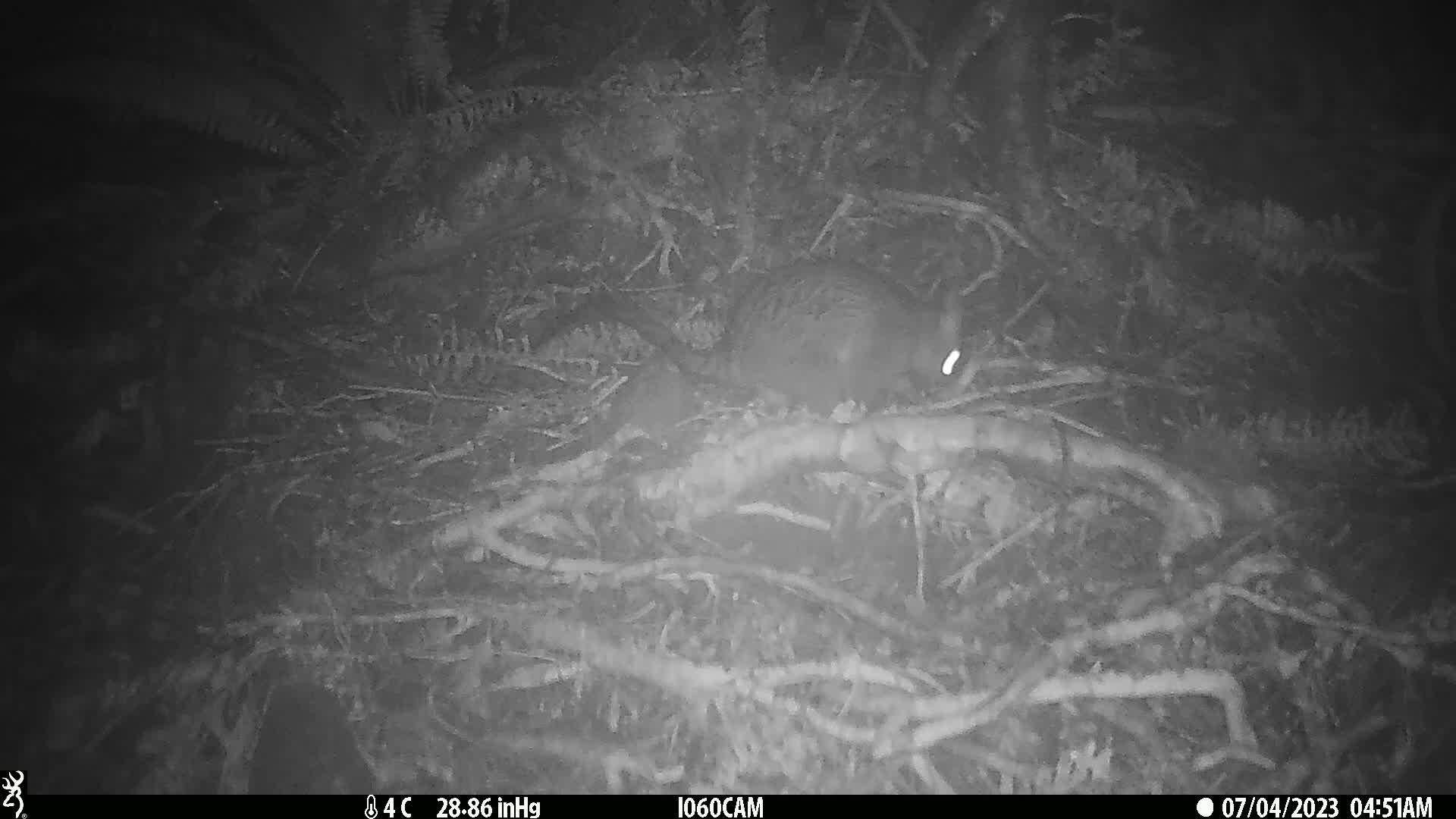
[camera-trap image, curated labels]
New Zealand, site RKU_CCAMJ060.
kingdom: Animalia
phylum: Chordata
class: Mammalia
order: Diprotodontia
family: Phalangeridae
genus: Trichosurus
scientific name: Trichosurus vulpecula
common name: common brushtail possum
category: possum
Possum (common brushtail possum) (Trichosurus vulpecula).